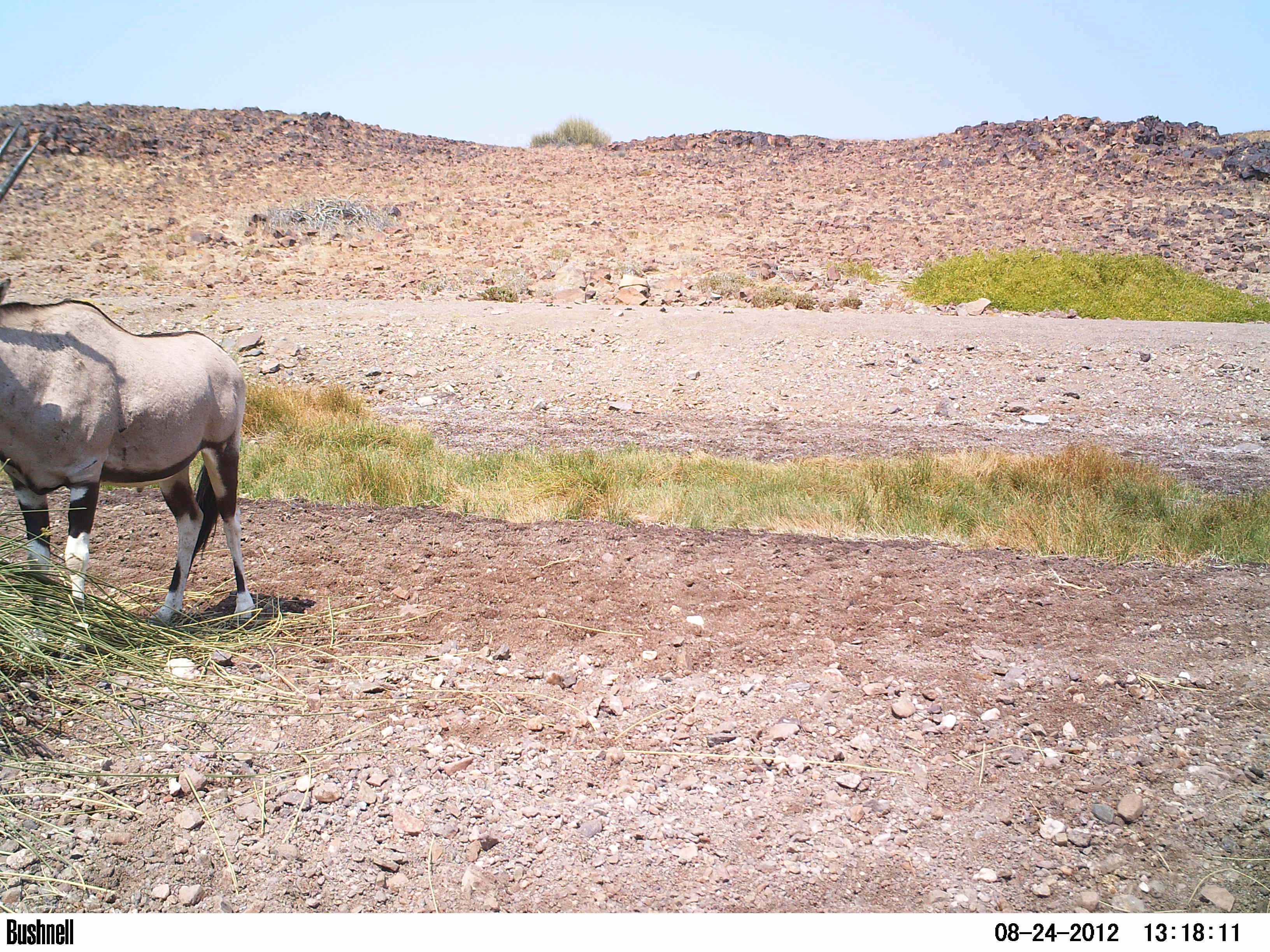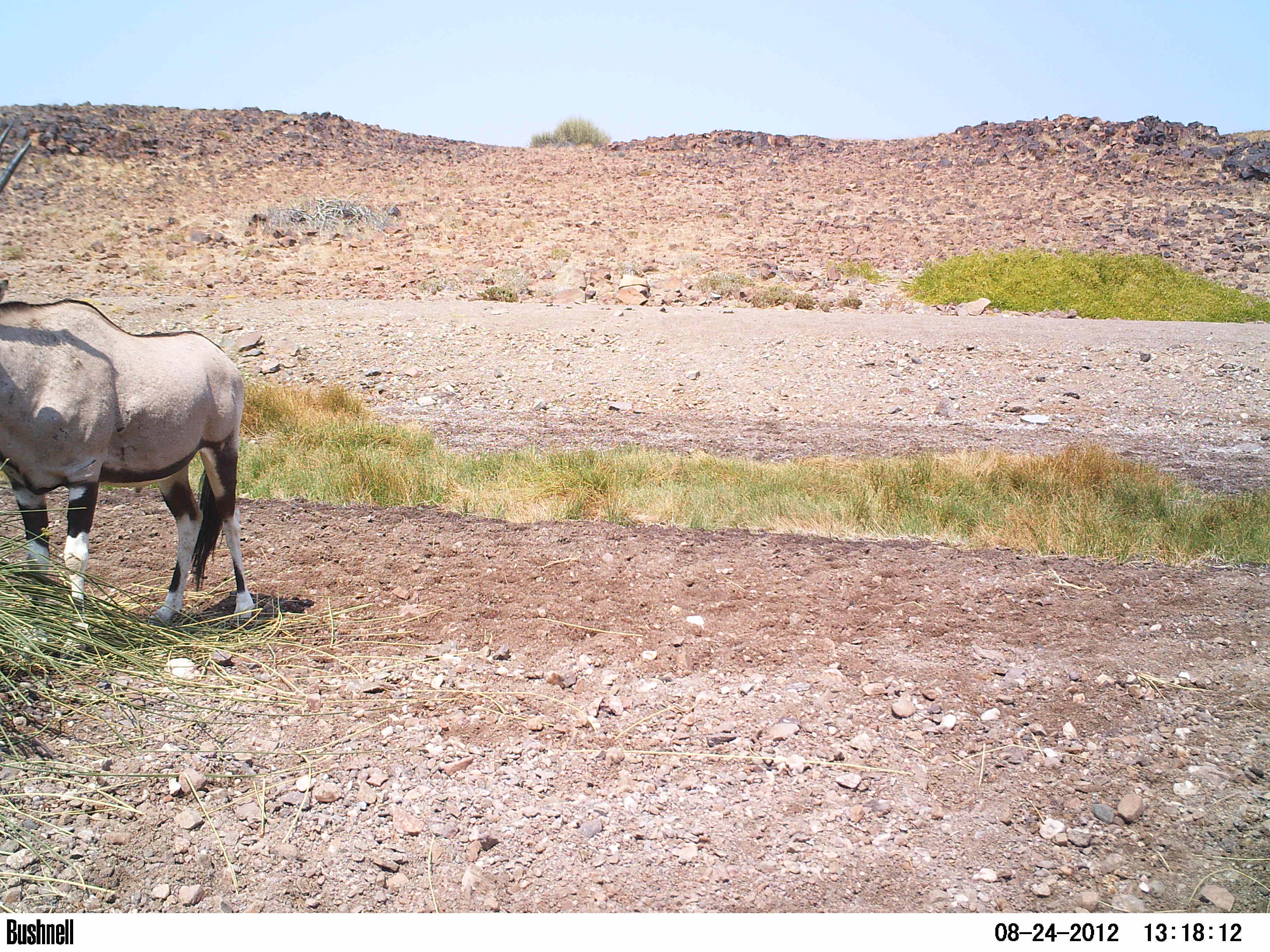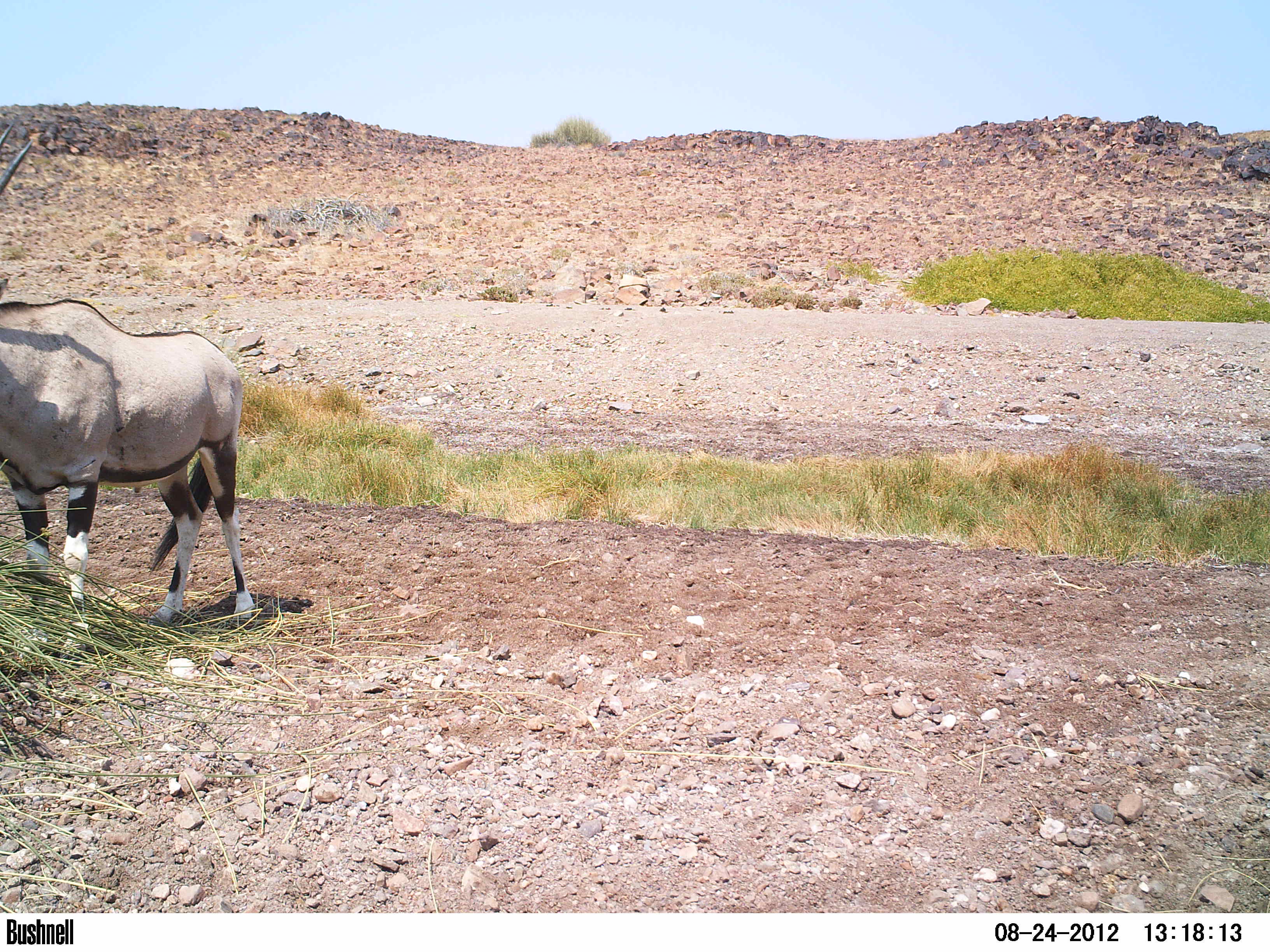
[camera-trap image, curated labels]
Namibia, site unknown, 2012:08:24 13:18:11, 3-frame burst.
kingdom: Animalia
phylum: Chordata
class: Mammalia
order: Artiodactyla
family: Bovidae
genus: Oryx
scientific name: Oryx gazella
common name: gemsbok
Oryx gazella (gemsbok).